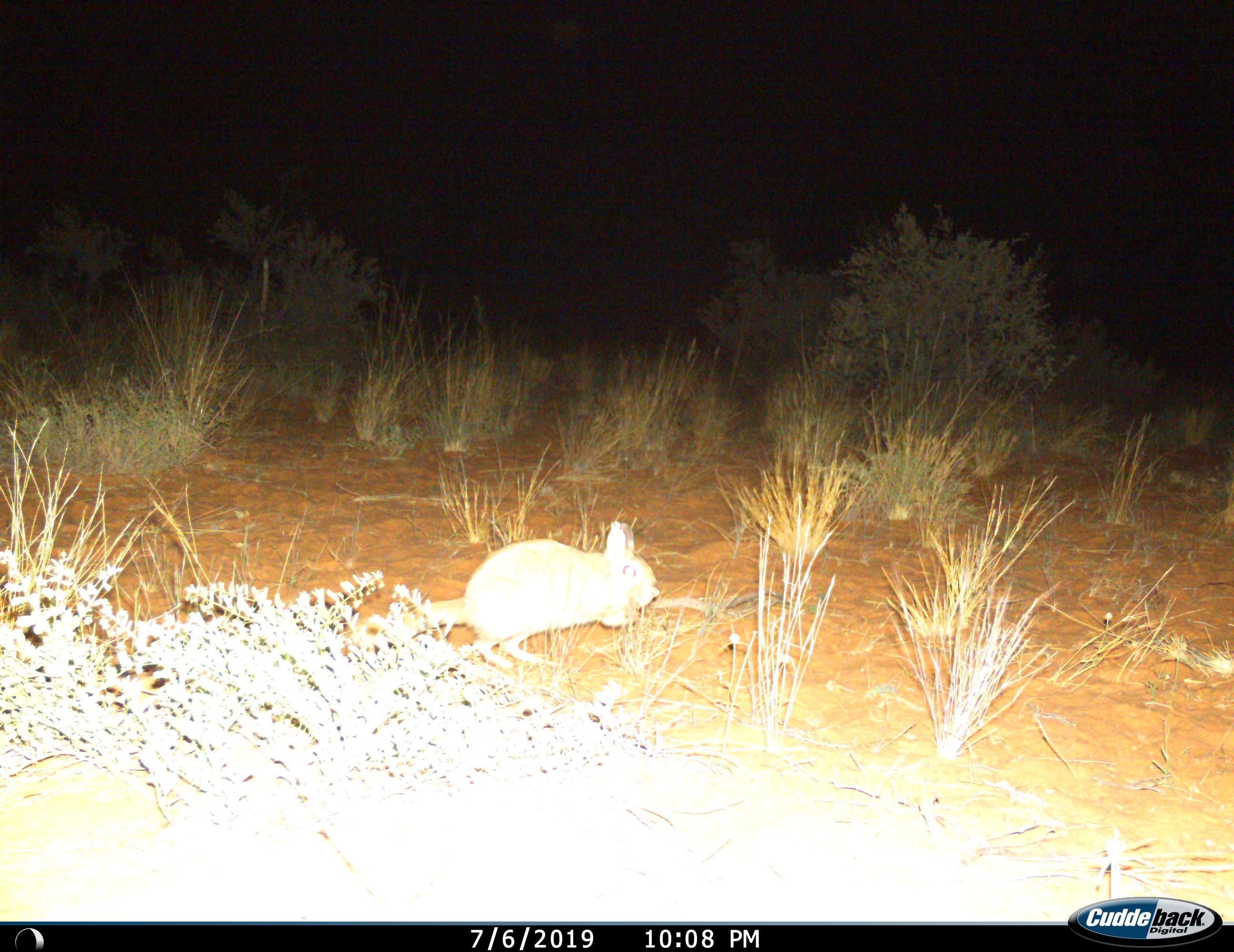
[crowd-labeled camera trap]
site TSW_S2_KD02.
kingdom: Animalia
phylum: Chordata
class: Mammalia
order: Rodentia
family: Pedetidae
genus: Pedetes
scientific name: Pedetes capensis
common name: springhare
Springhare (Pedetes capensis), count 1. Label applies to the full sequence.